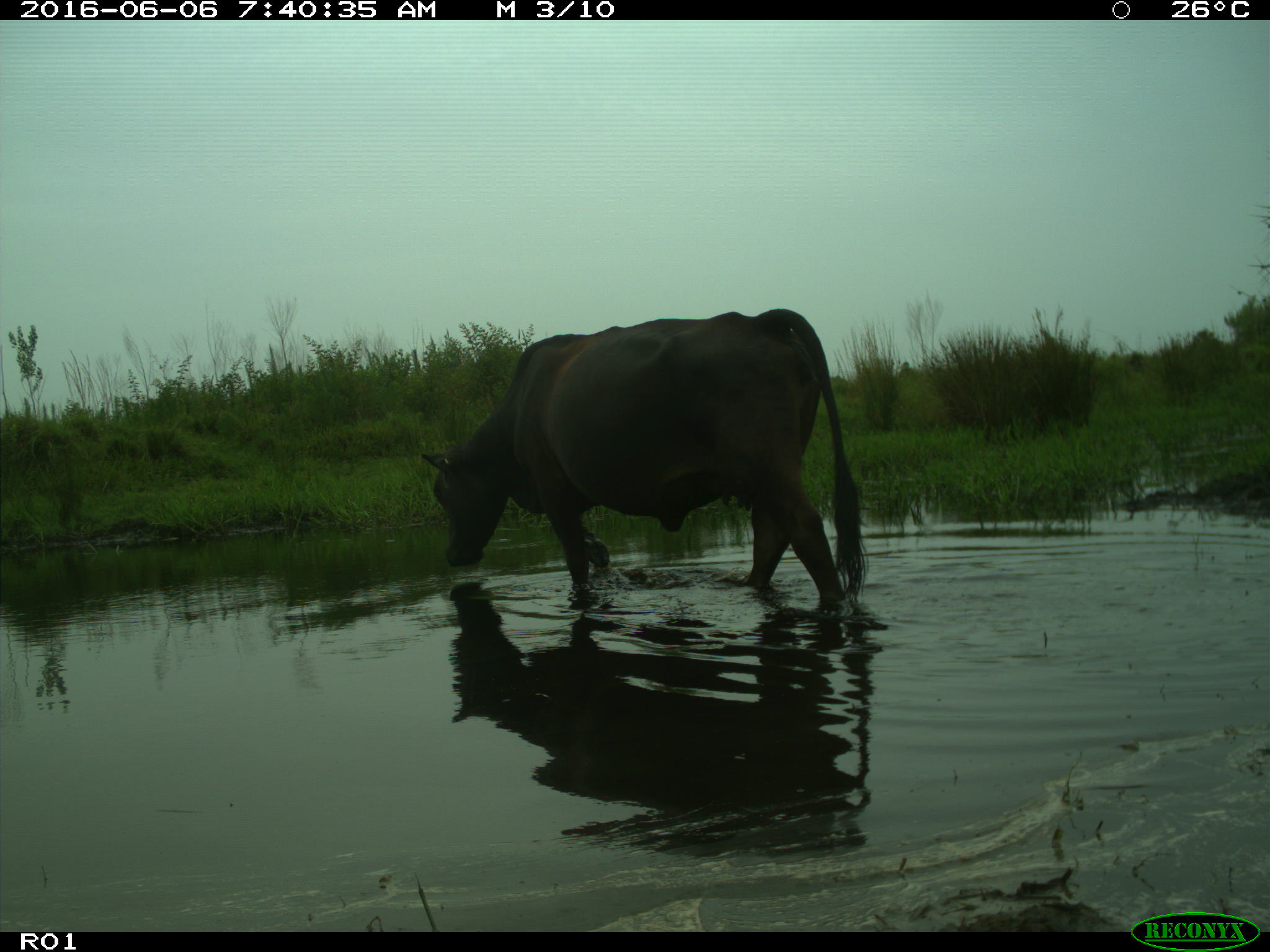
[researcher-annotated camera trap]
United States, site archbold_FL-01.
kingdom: Animalia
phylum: Chordata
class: Mammalia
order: Artiodactyla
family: Bovidae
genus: Bos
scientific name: Bos taurus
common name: domestic cow